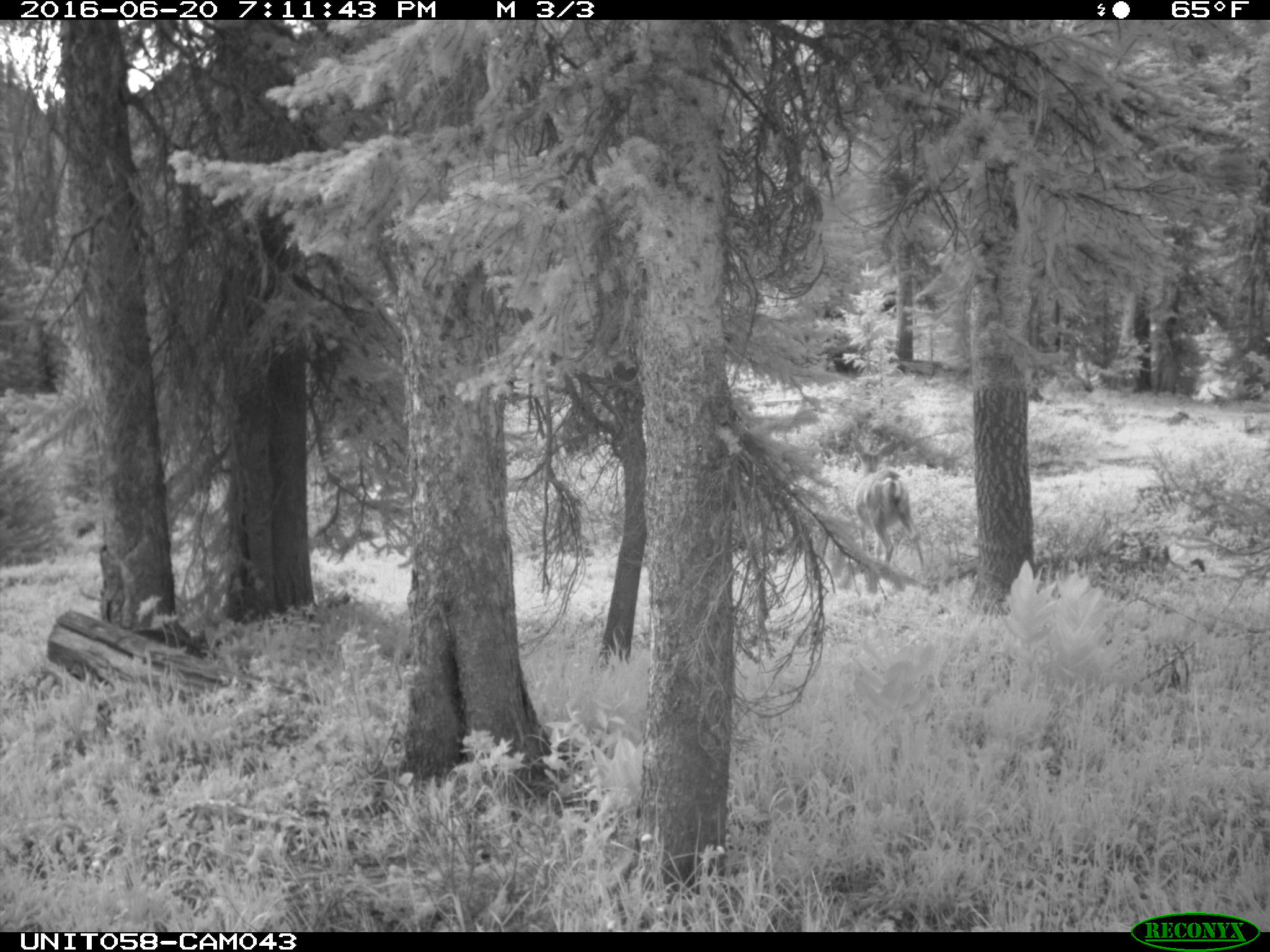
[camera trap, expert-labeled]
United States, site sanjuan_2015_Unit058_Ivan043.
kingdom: Animalia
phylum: Chordata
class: Mammalia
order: Artiodactyla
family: Cervidae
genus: Odocoileus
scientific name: Odocoileus hemionus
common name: mule deer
Odocoileus hemionus (mule deer).